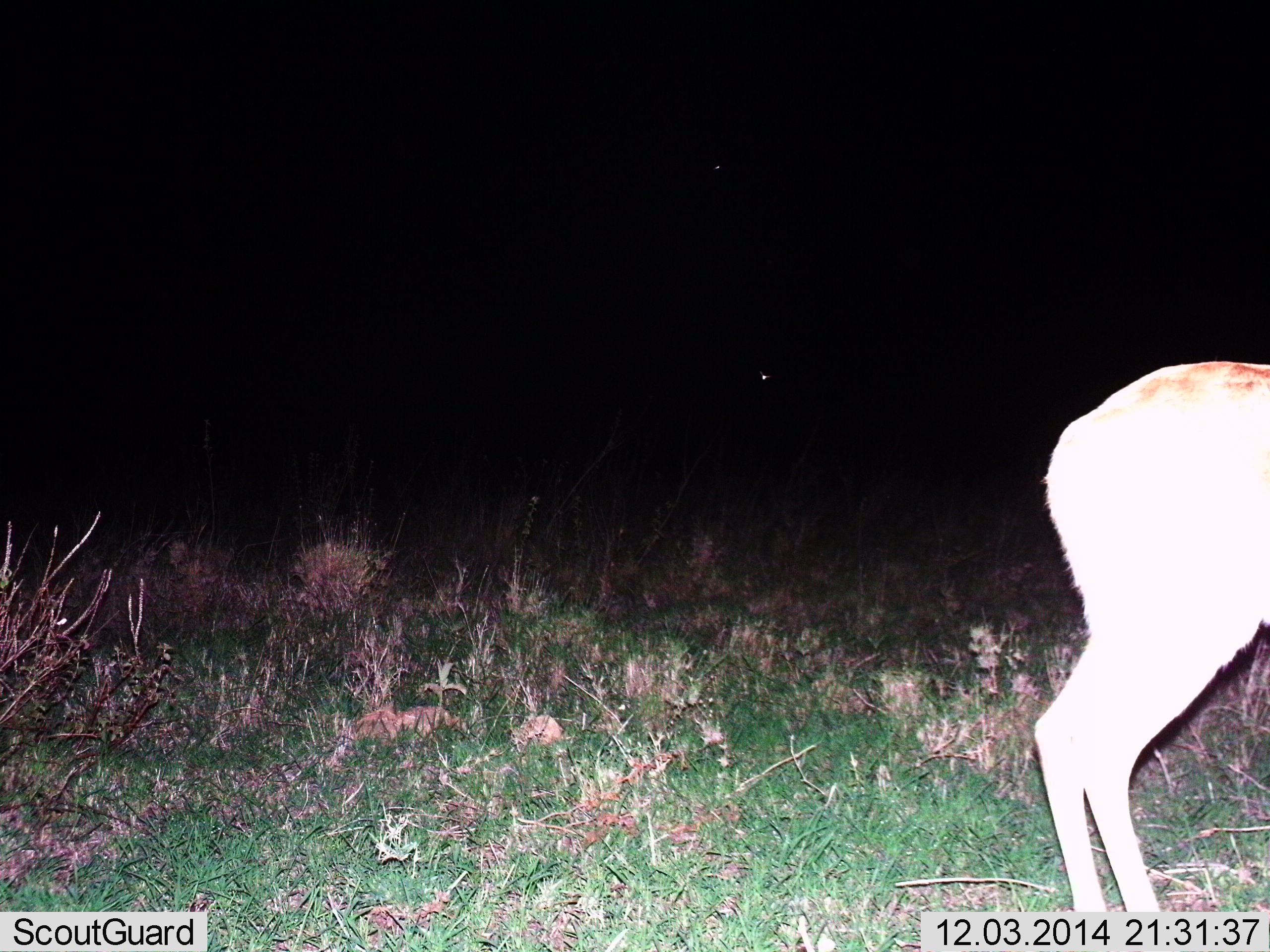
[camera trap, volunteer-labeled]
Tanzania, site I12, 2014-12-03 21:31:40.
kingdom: Animalia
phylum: Chordata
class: Mammalia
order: Artiodactyla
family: Bovidae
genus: Nanger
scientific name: Nanger granti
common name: grant's gazelle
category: gazellegrants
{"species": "gazellegrants (grant's gazelle) (Nanger granti)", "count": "1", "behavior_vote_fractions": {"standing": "100%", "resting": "0%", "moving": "0%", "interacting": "0%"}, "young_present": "0%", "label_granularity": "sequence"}